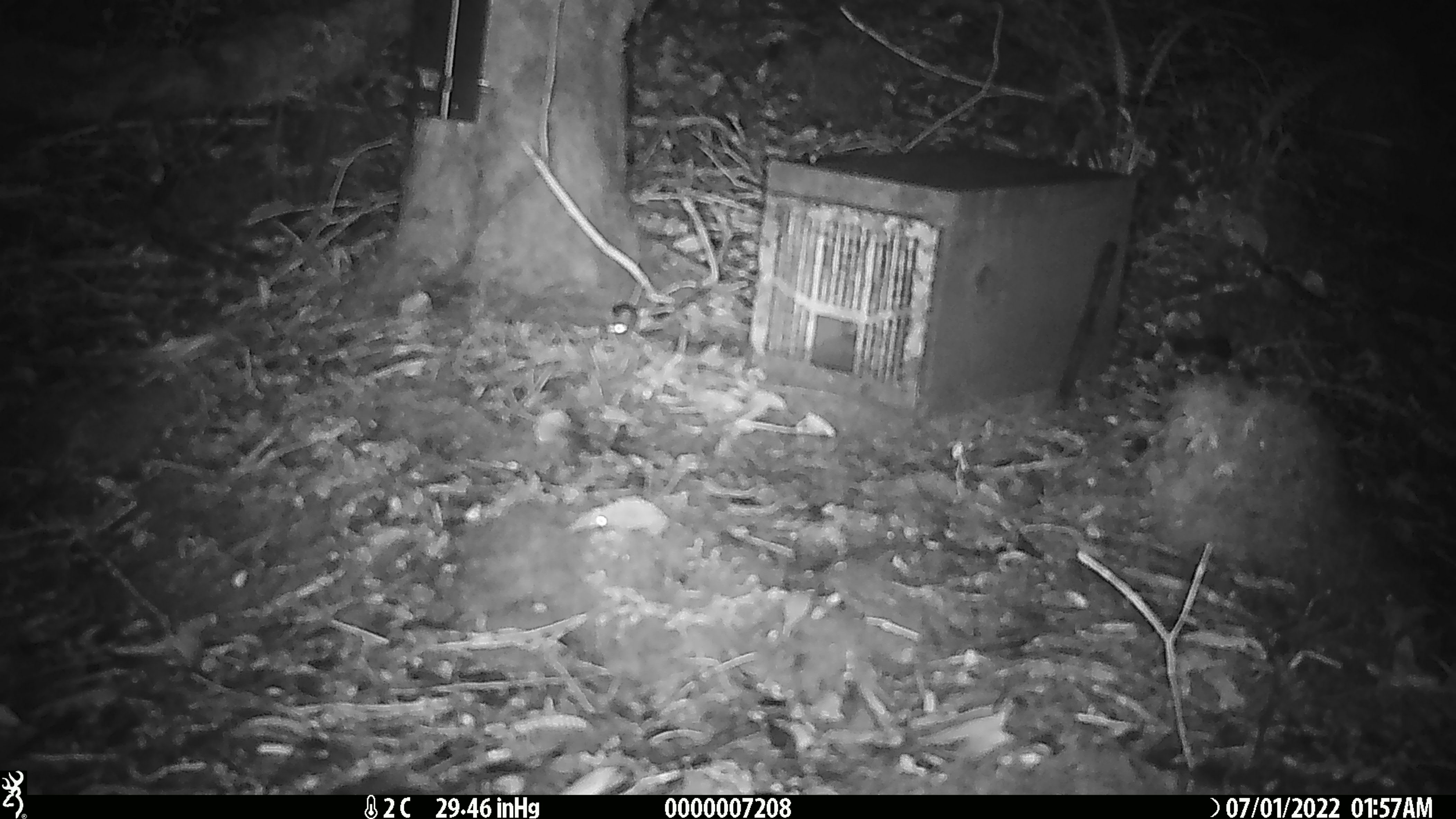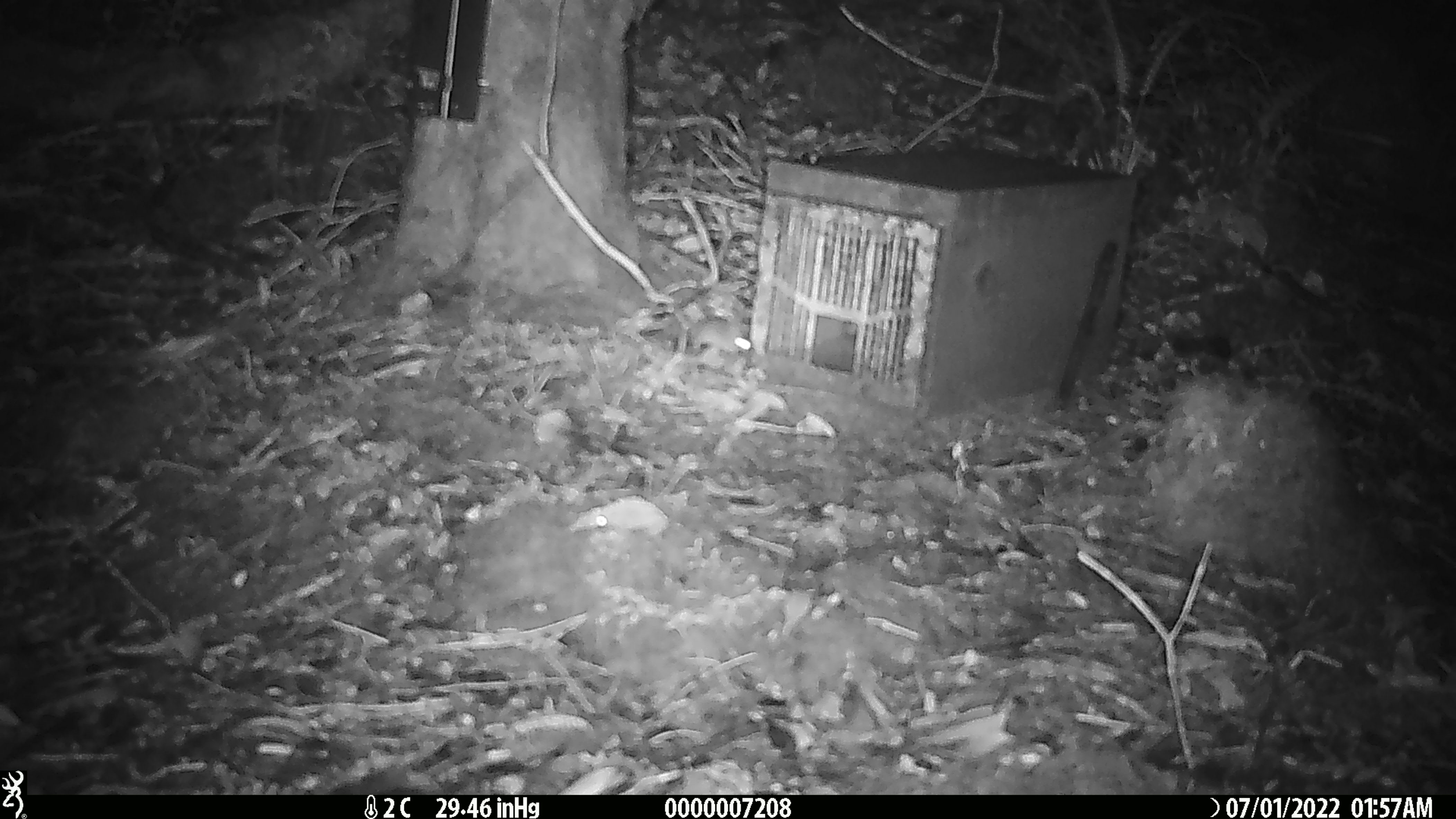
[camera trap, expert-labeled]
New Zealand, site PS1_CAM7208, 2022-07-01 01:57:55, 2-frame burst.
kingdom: Animalia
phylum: Chordata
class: Mammalia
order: Rodentia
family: Muridae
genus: Mus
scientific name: Mus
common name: mouse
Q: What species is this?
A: Mouse (Mus).